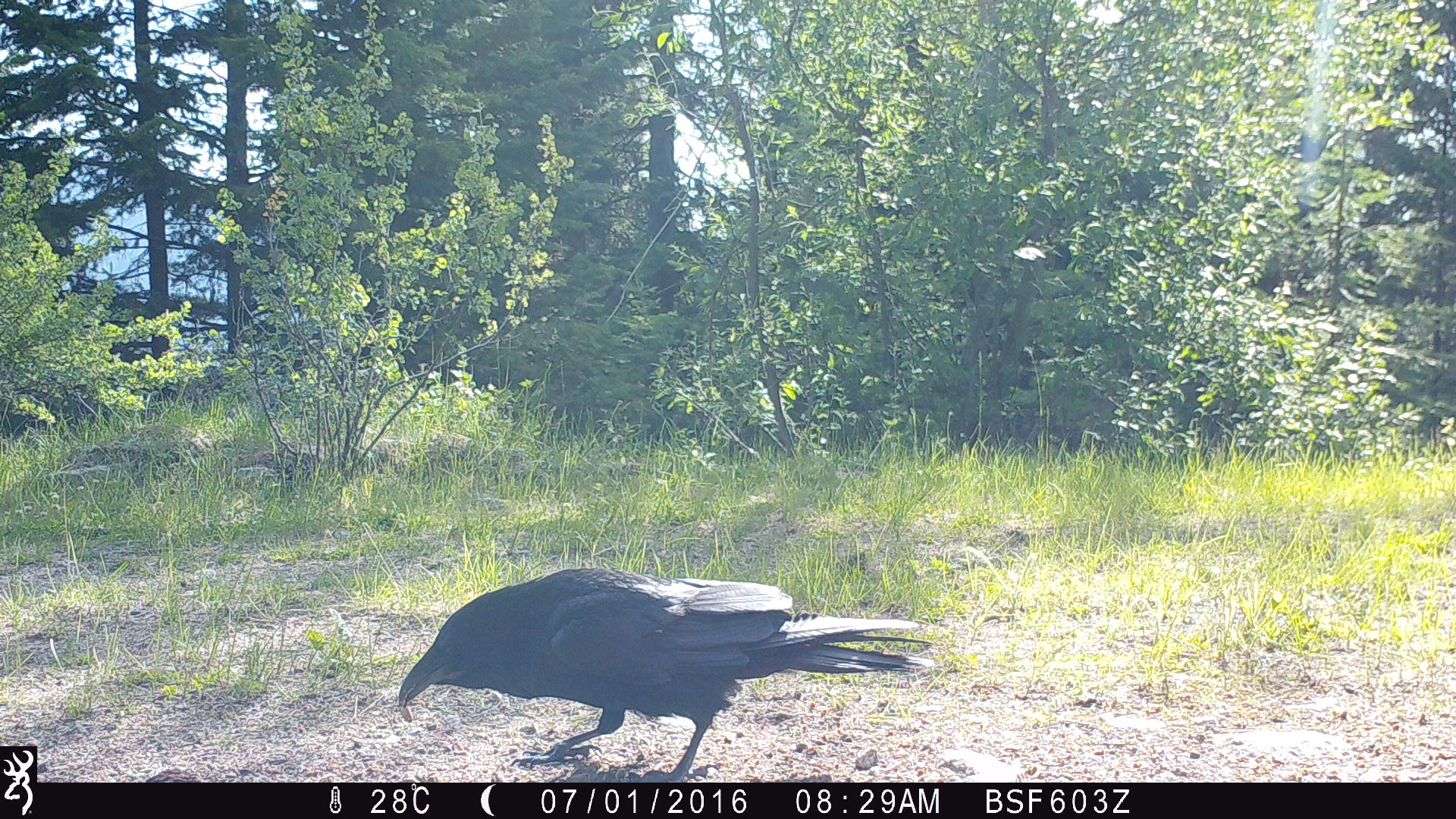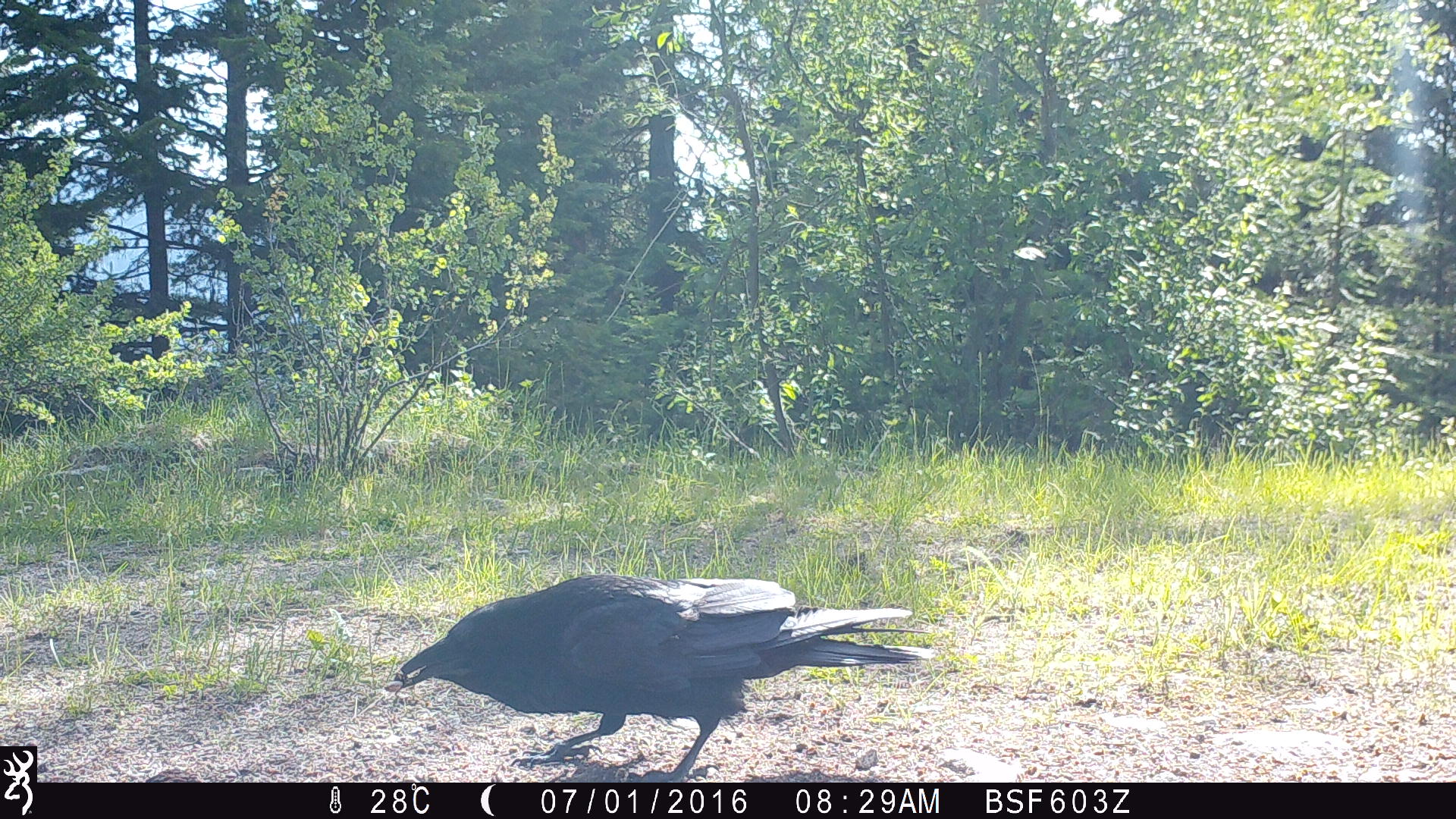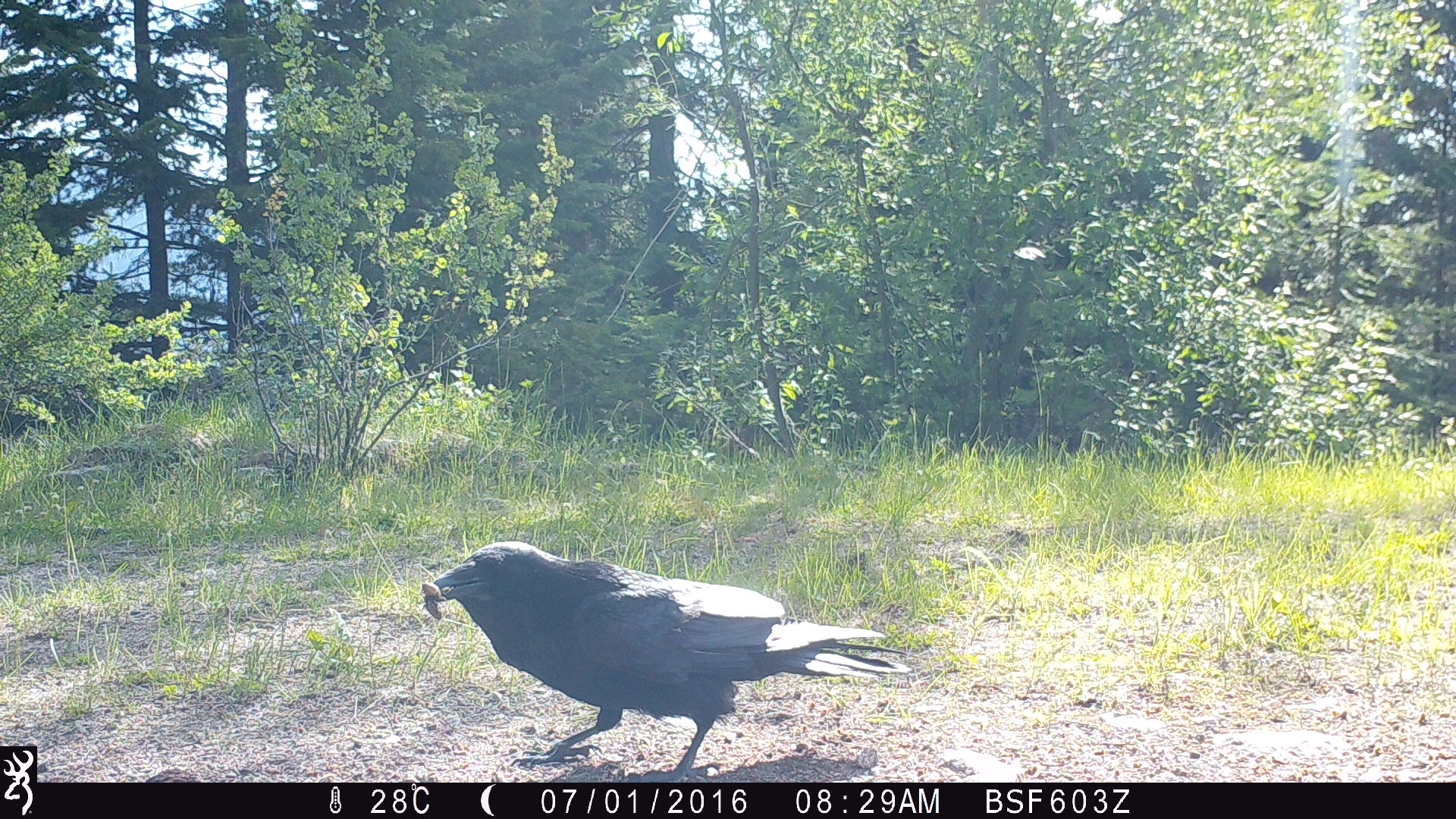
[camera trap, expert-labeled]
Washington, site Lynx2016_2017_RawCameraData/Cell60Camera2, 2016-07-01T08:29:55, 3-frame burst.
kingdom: Animalia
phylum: Chordata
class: Aves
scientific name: Aves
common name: birds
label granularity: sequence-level